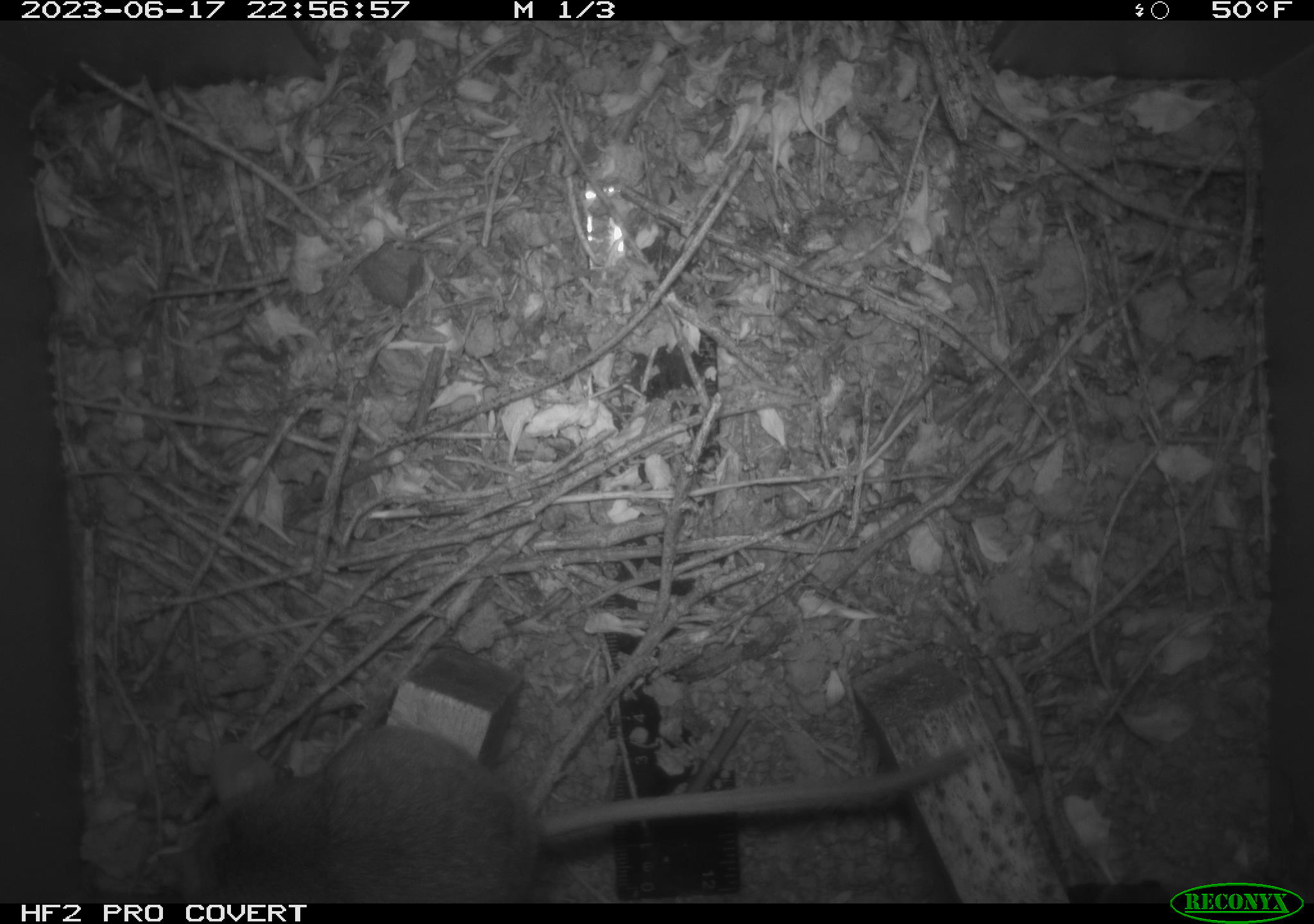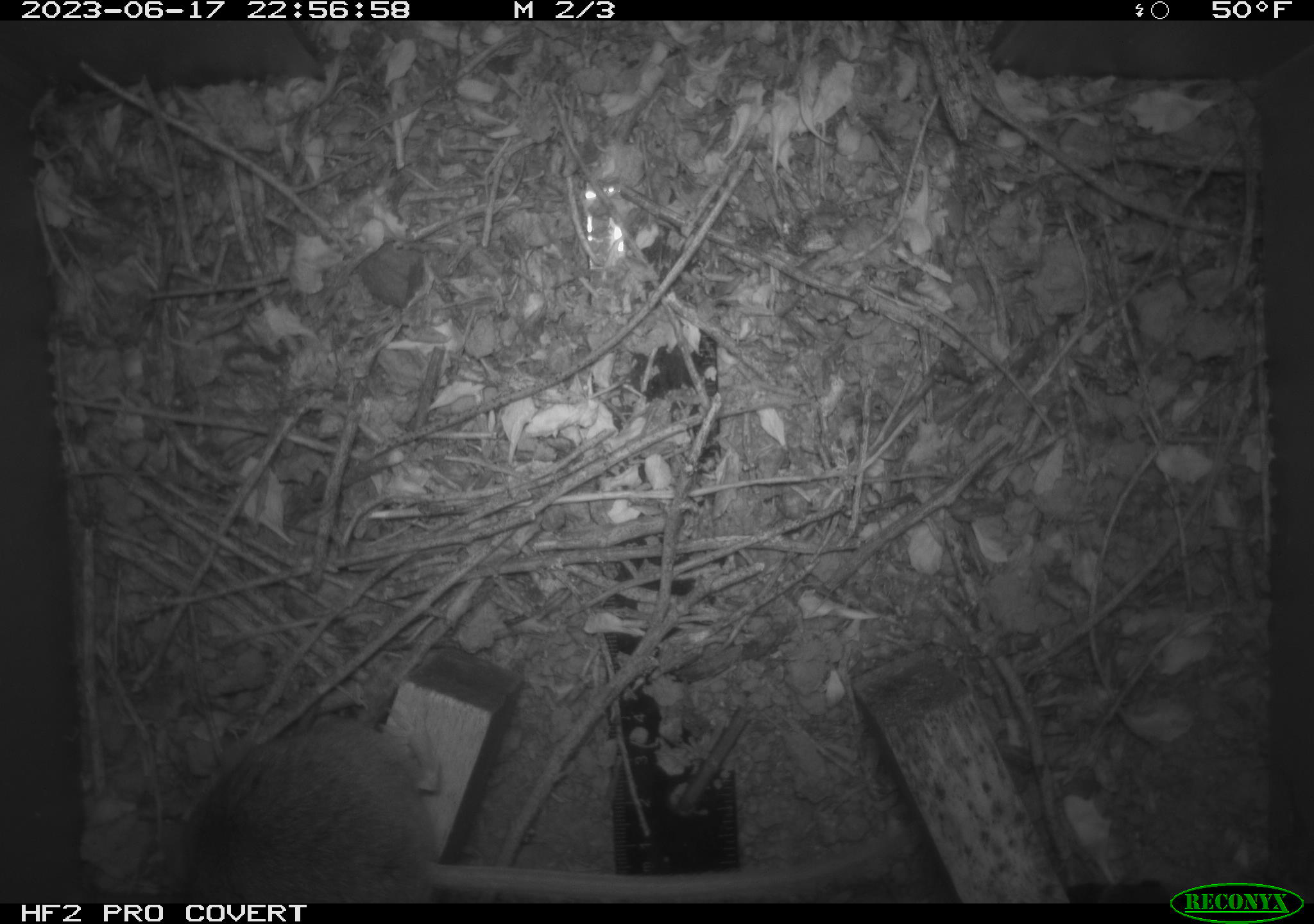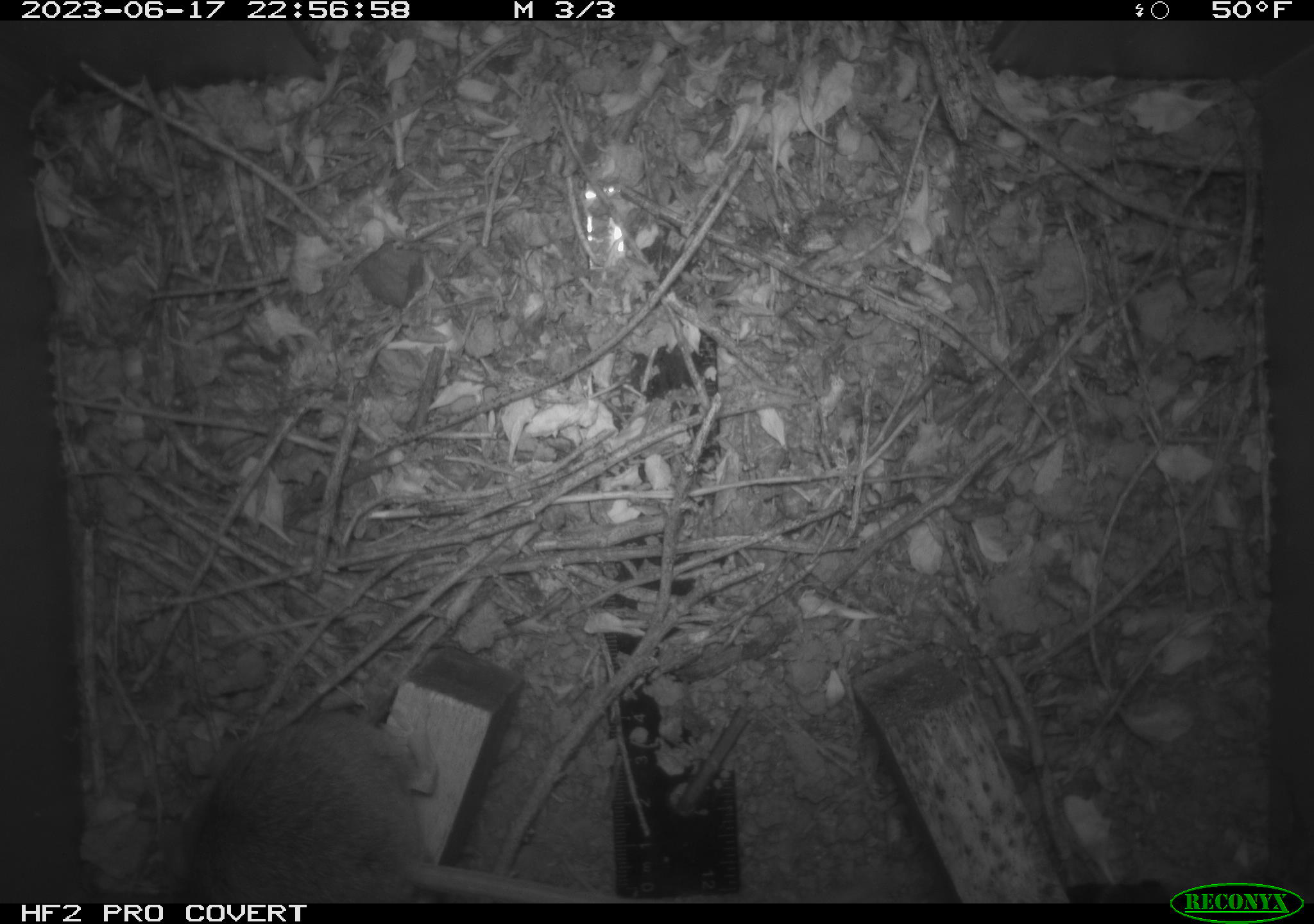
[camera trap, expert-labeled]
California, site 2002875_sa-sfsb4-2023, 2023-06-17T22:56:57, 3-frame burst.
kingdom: Animalia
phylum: Chordata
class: Mammalia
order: Rodentia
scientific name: Rodentia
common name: mouse species